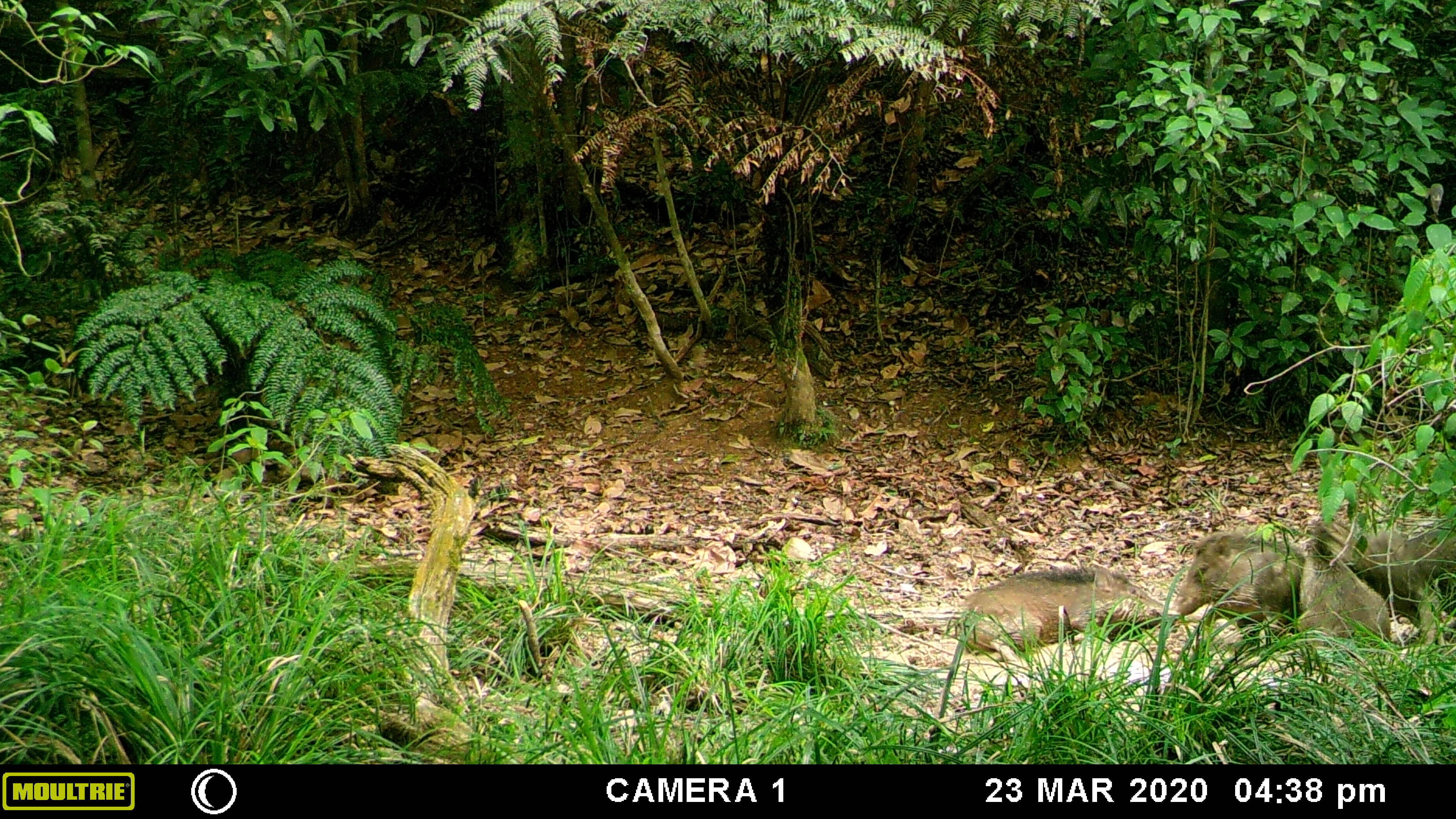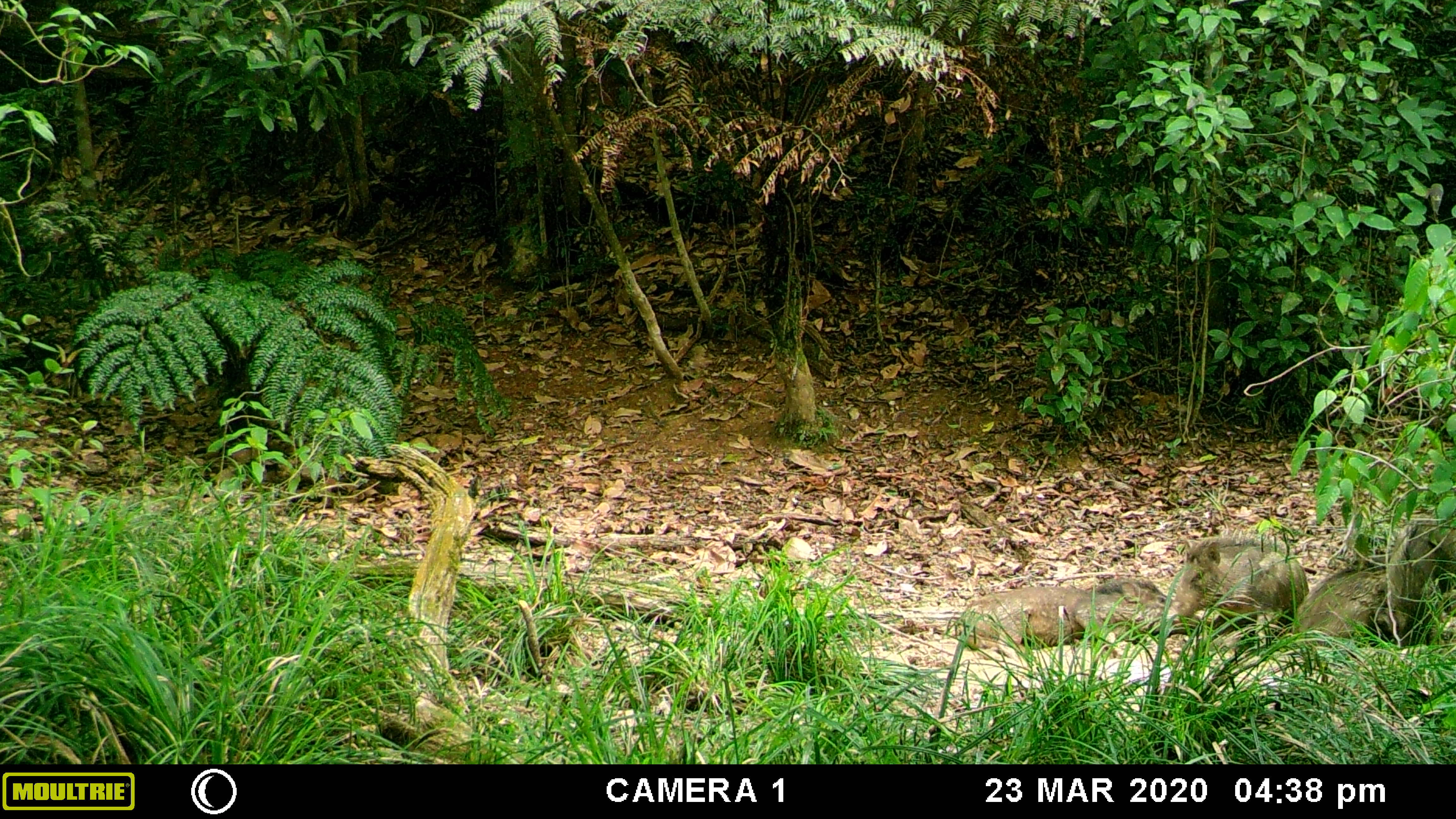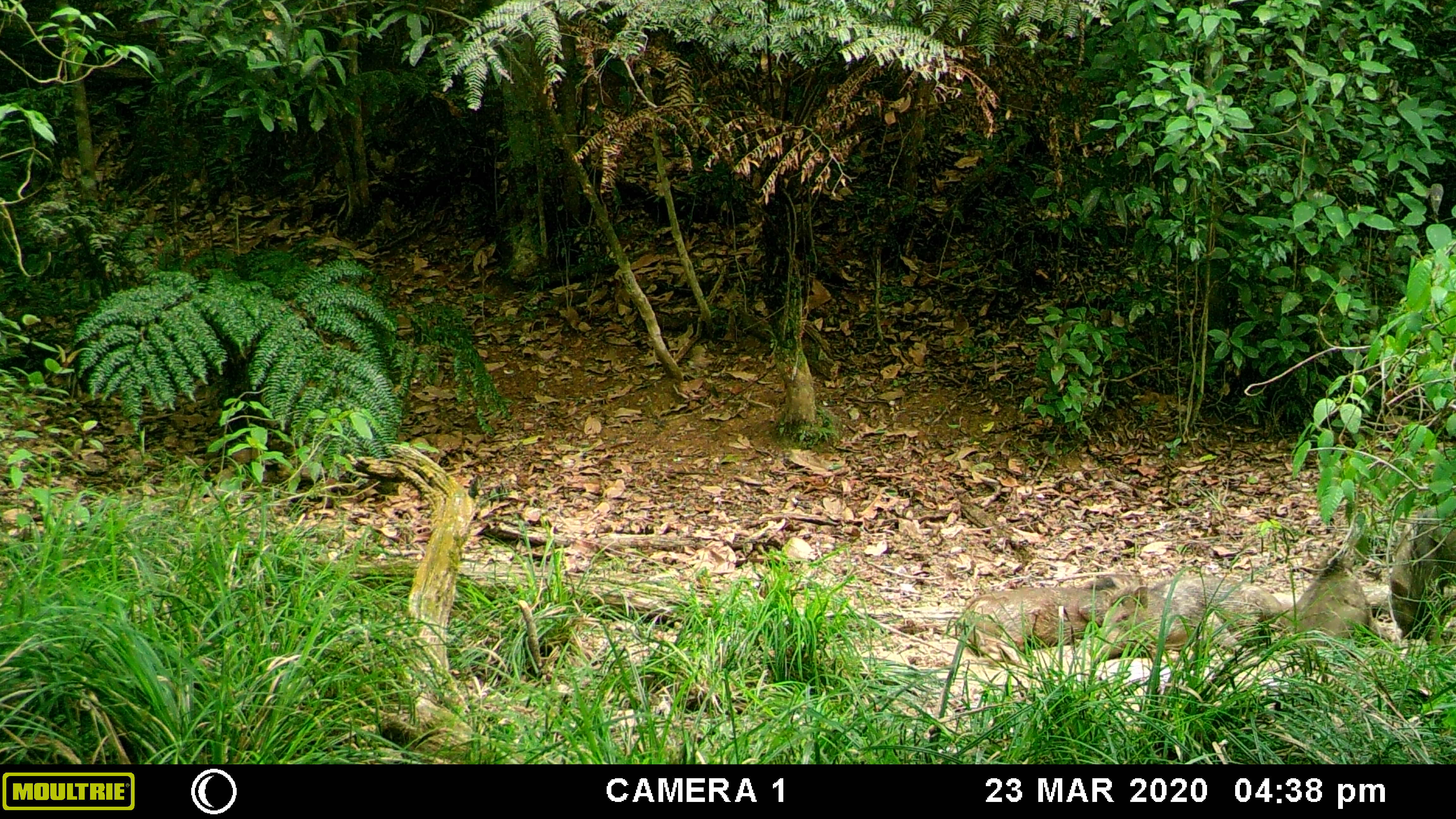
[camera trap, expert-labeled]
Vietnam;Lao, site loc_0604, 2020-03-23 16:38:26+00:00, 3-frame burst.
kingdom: Animalia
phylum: Chordata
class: Mammalia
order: Artiodactyla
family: Suidae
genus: Sus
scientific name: Sus scrofa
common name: eurasian wild pig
Eurasian wild pig (Sus scrofa). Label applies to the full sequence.